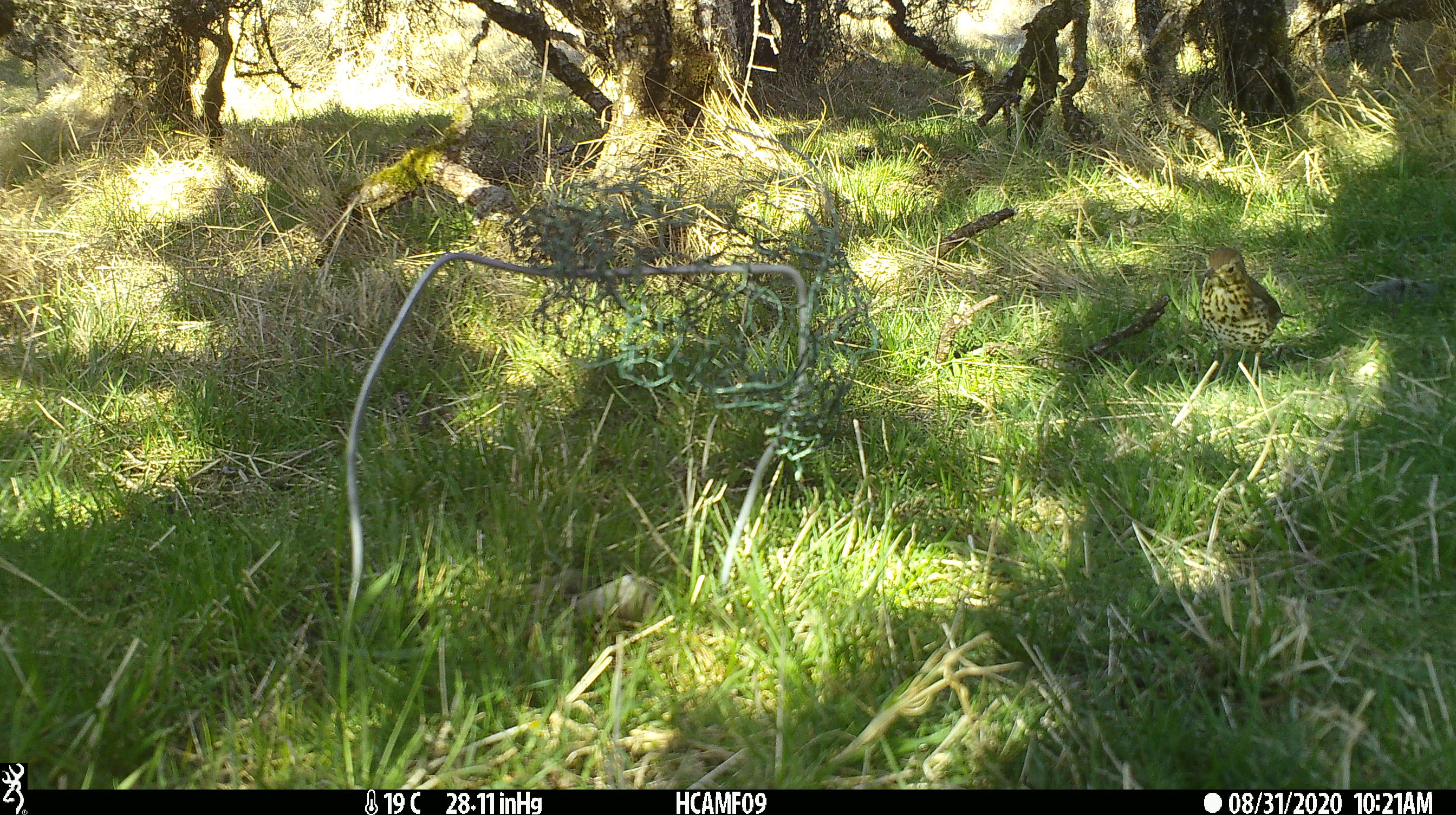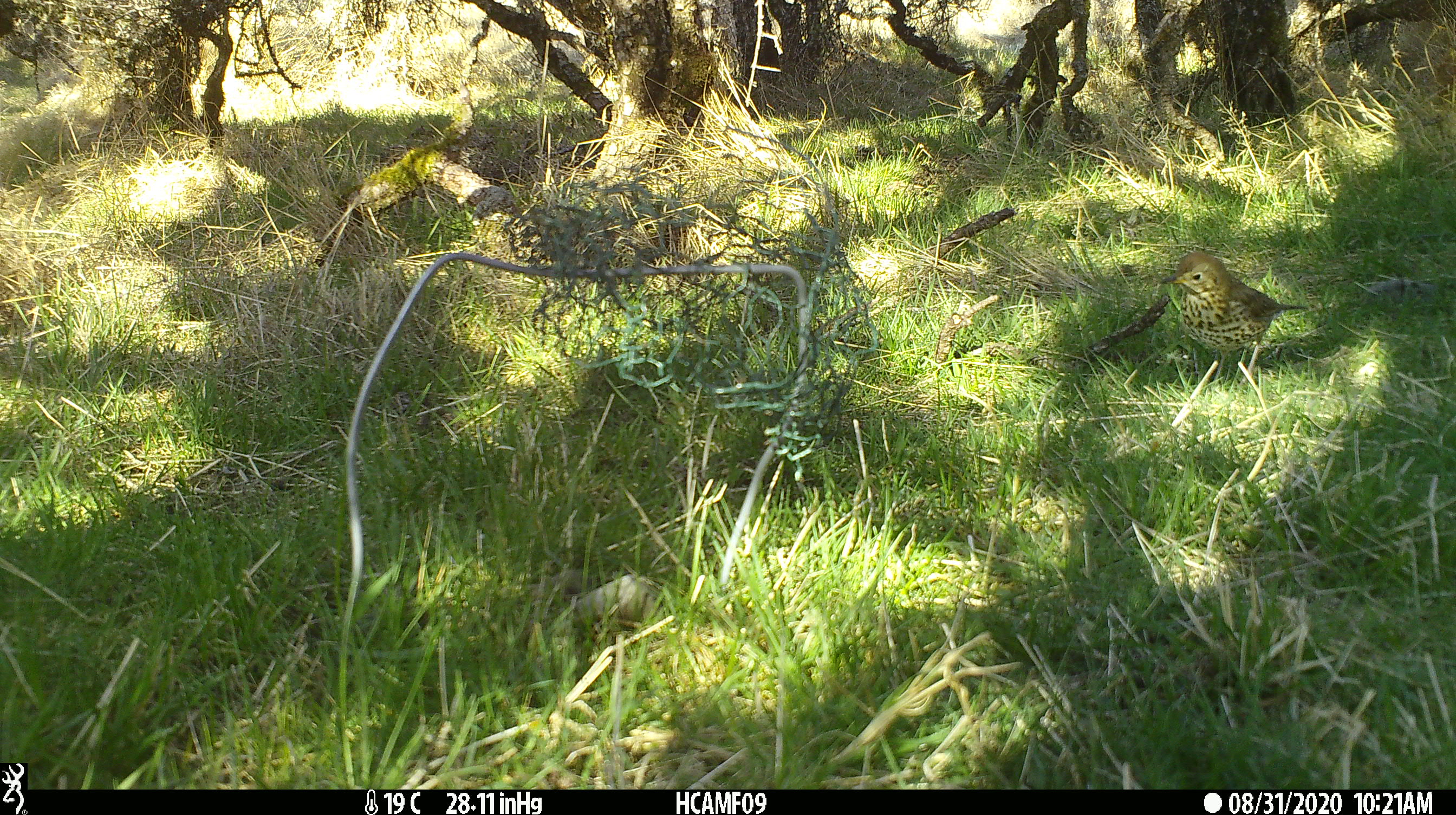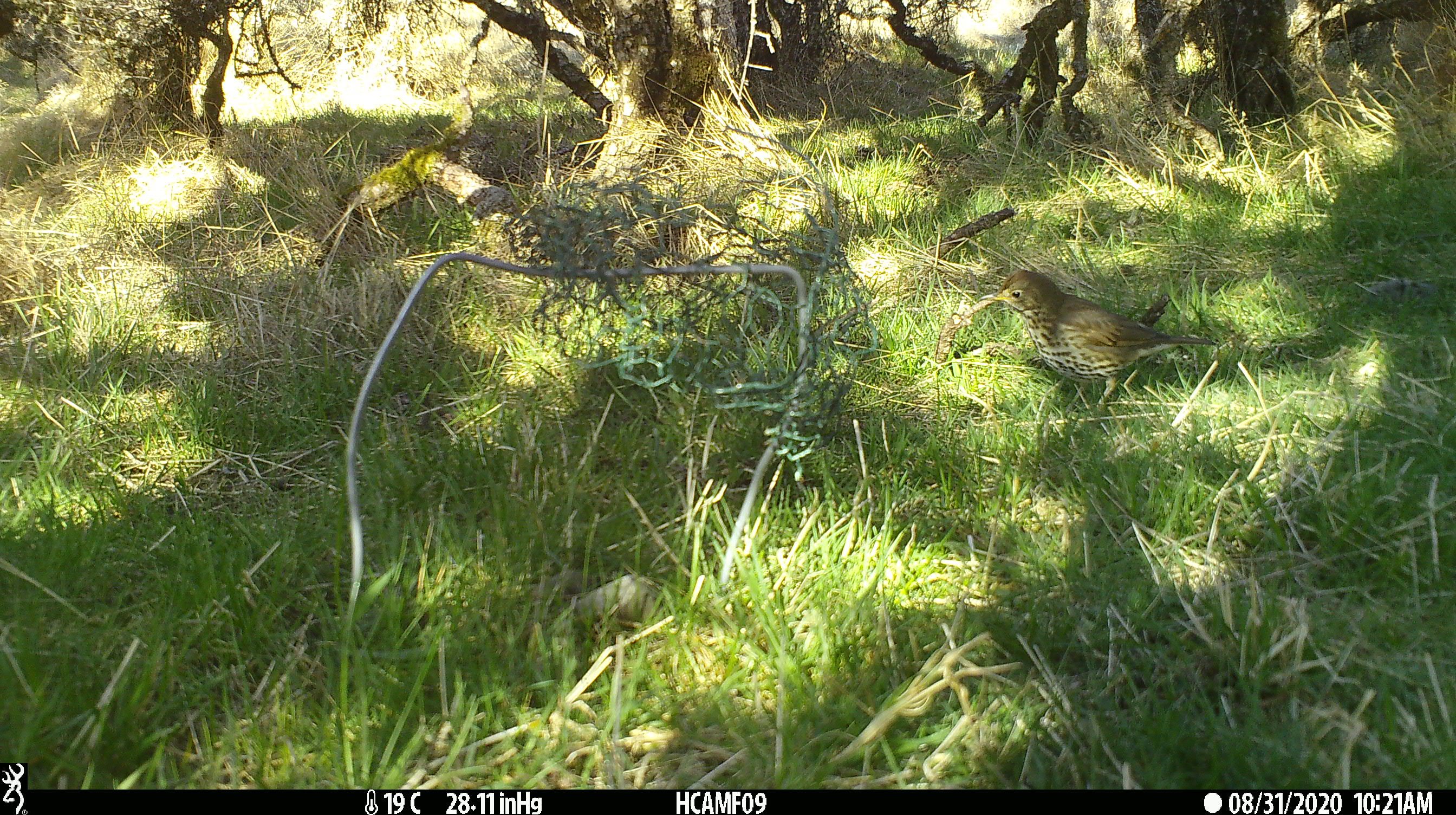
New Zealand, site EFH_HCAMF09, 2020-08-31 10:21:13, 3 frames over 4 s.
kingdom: Animalia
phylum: Chordata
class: Aves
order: Passeriformes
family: Turdidae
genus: Turdus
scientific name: Turdus philomelos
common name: song thrush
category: thrush